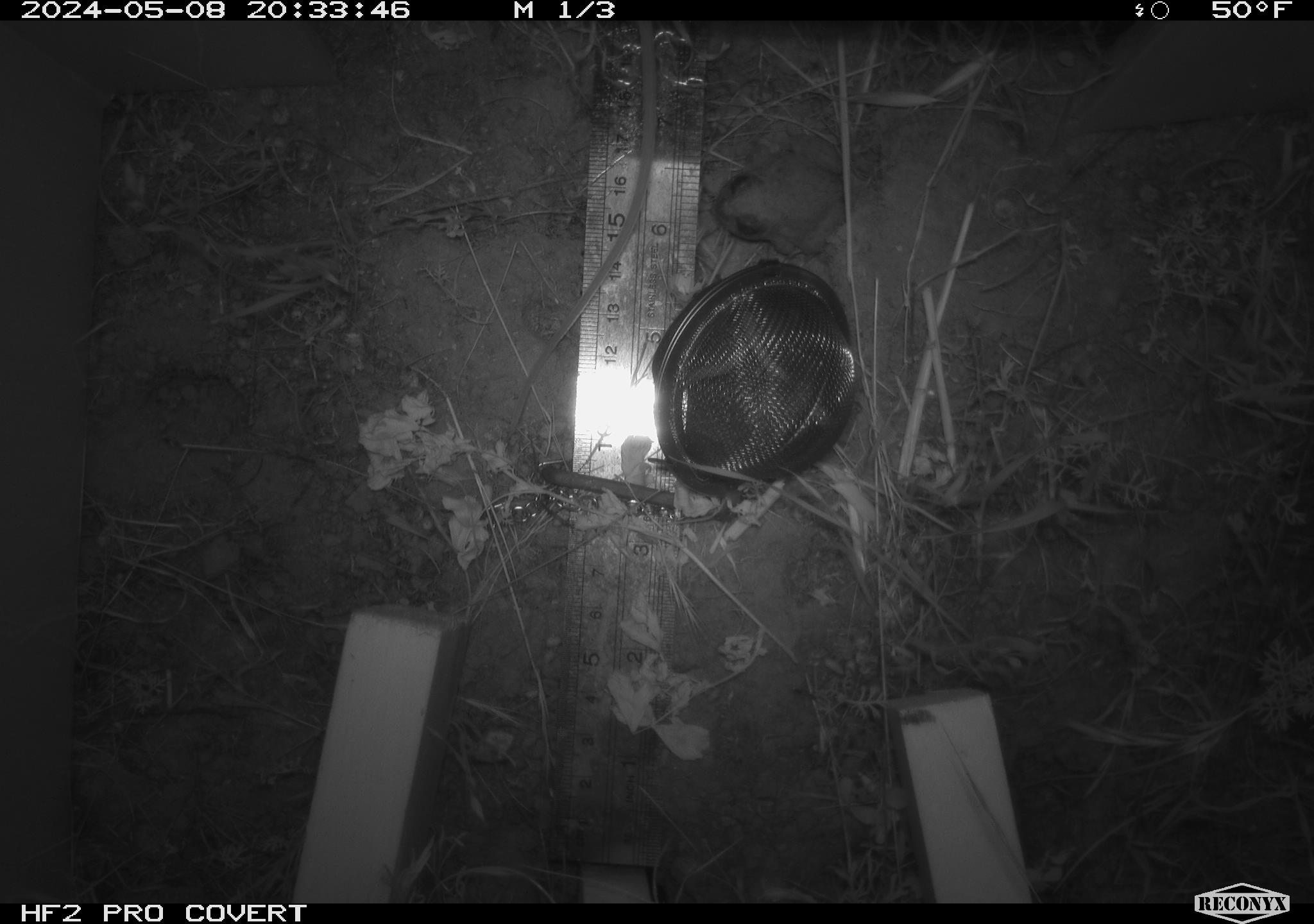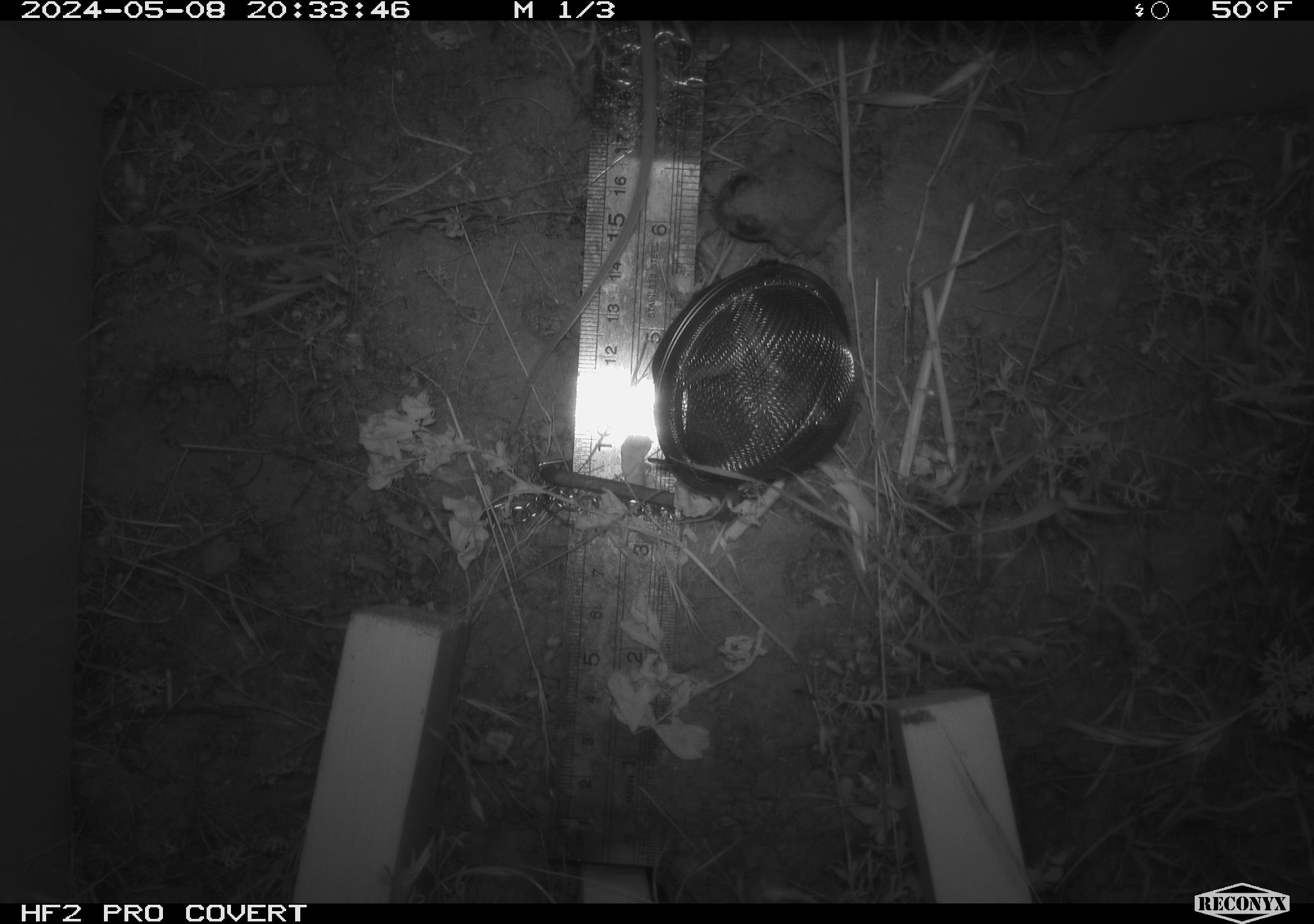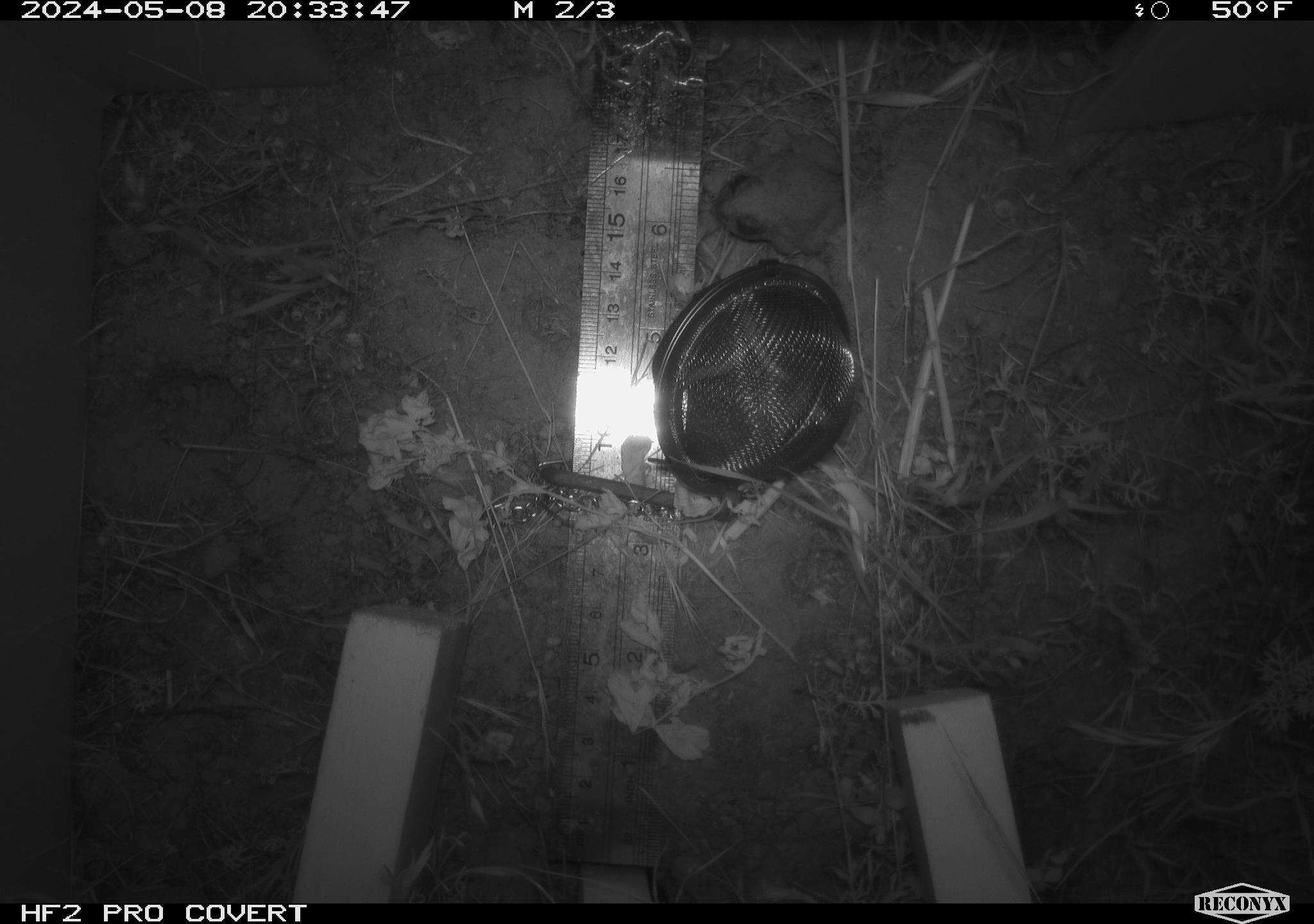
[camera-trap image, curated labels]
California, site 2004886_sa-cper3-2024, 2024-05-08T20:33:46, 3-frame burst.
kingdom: Animalia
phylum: Chordata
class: Mammalia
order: Rodentia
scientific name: Rodentia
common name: rodent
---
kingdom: Animalia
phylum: Chordata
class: Amphibia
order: Anura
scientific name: Anura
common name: frogs